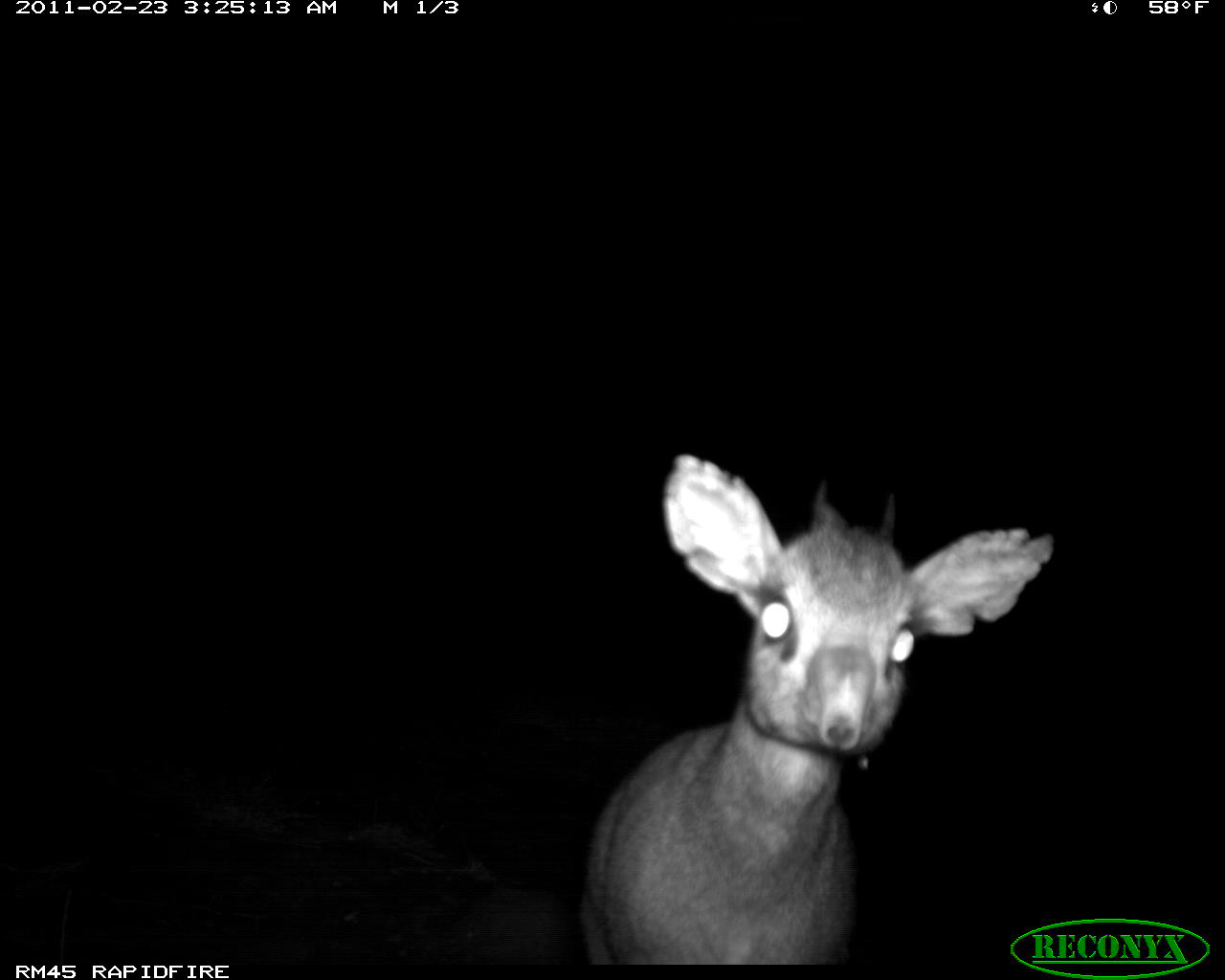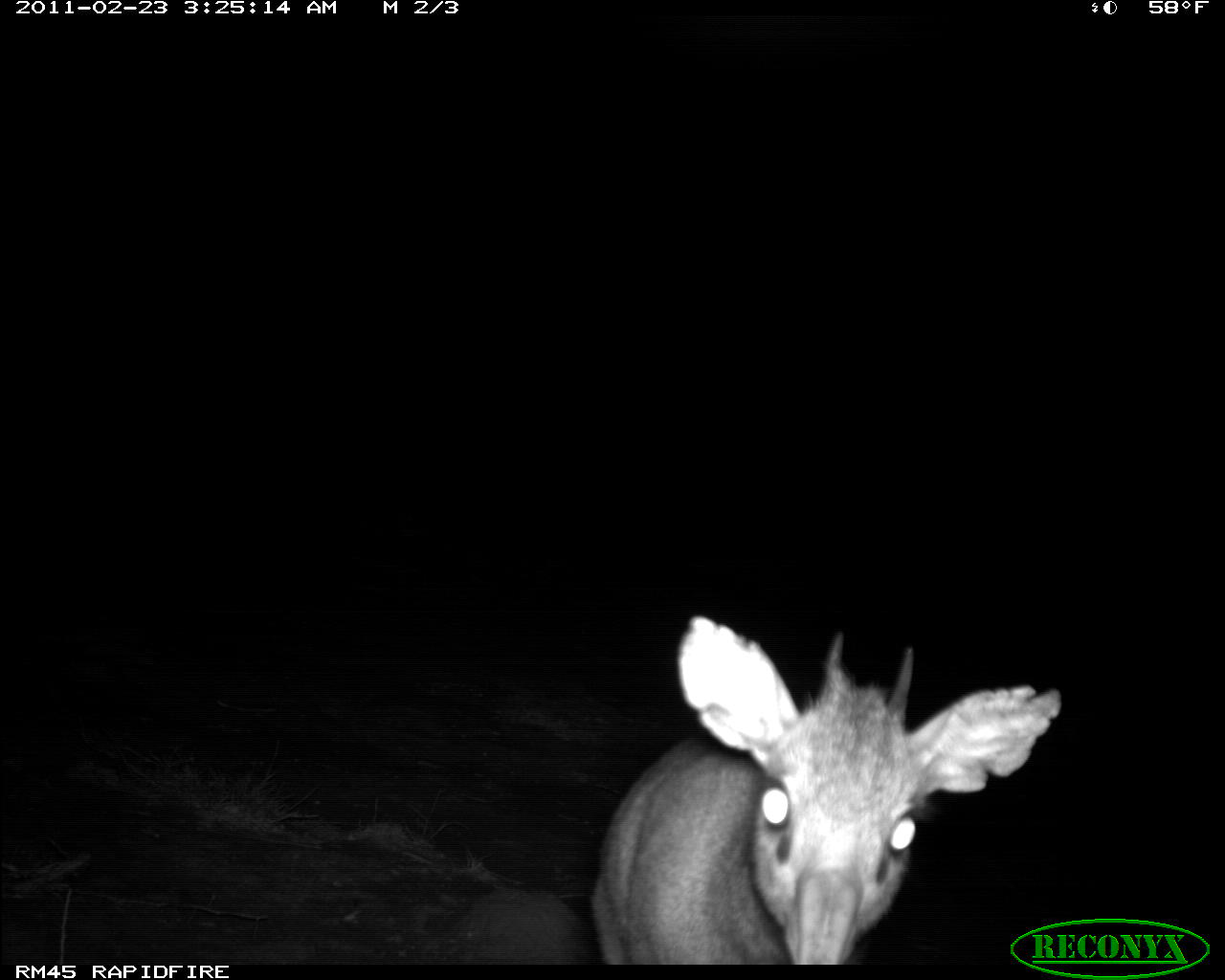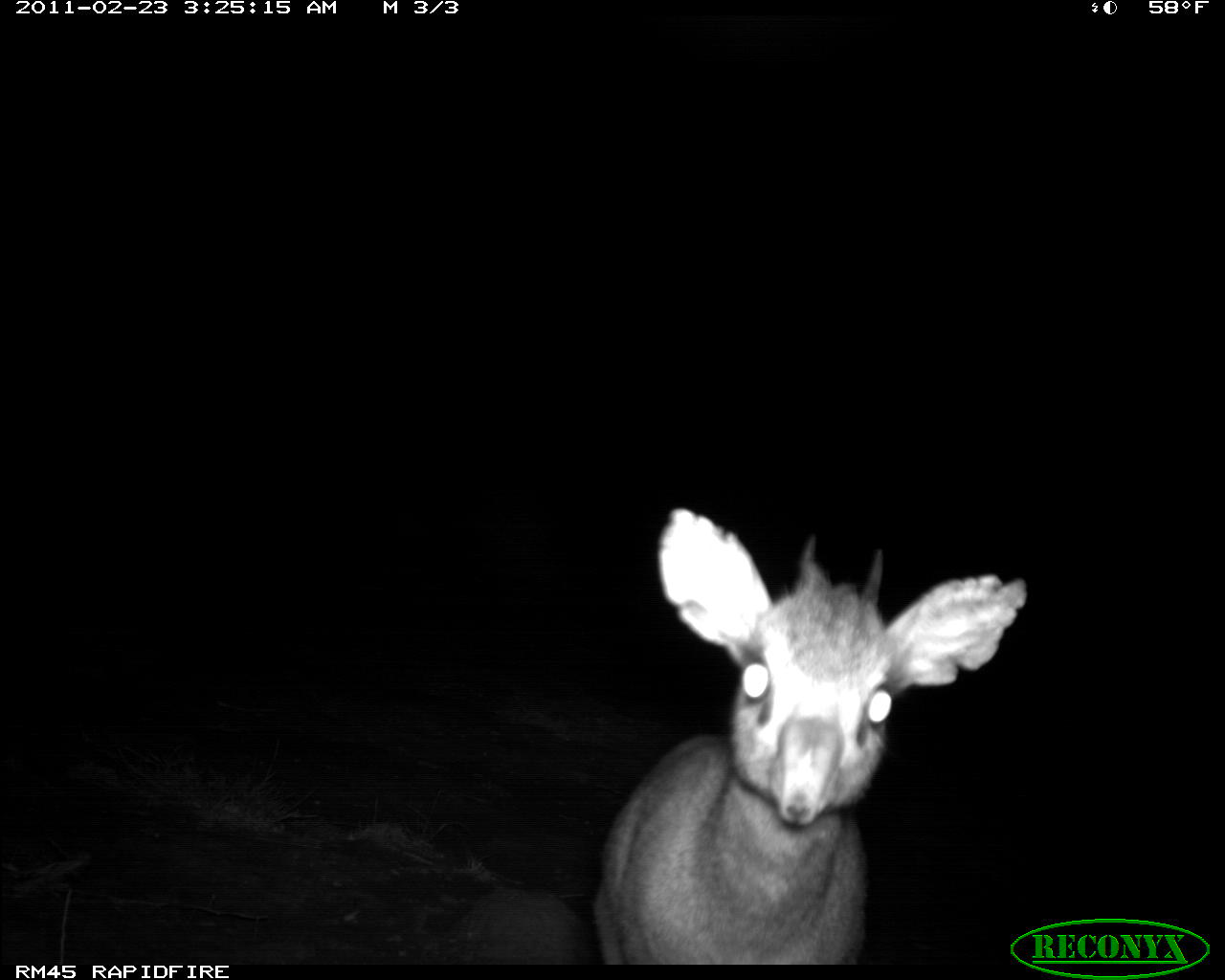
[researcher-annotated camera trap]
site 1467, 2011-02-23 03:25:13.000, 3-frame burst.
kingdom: Animalia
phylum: Chordata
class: Mammalia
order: Artiodactyla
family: Bovidae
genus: Madoqua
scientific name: Madoqua guentheri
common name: günther's dik-dik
Madoqua guentheri (günther's dik-dik), count 1.